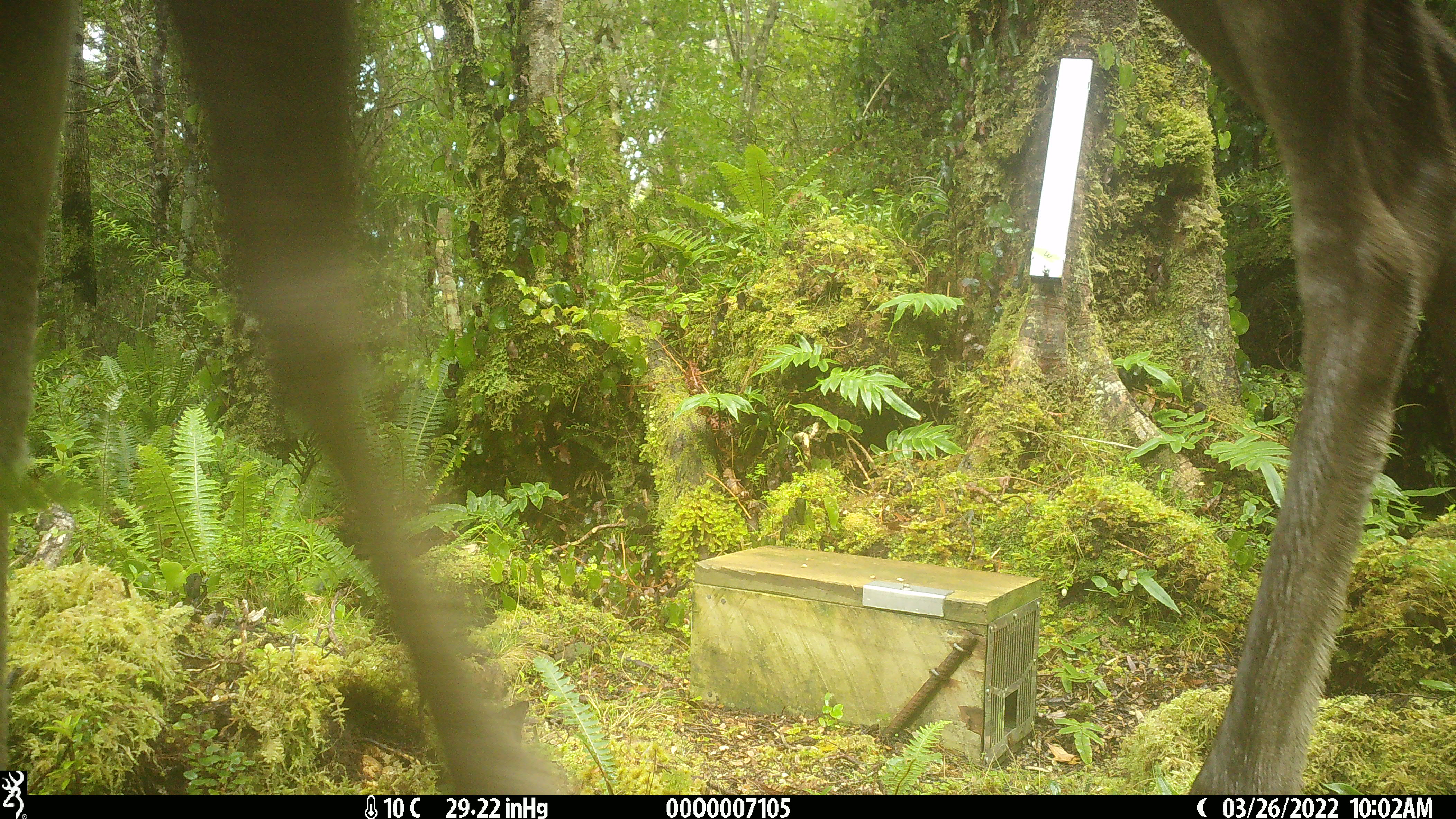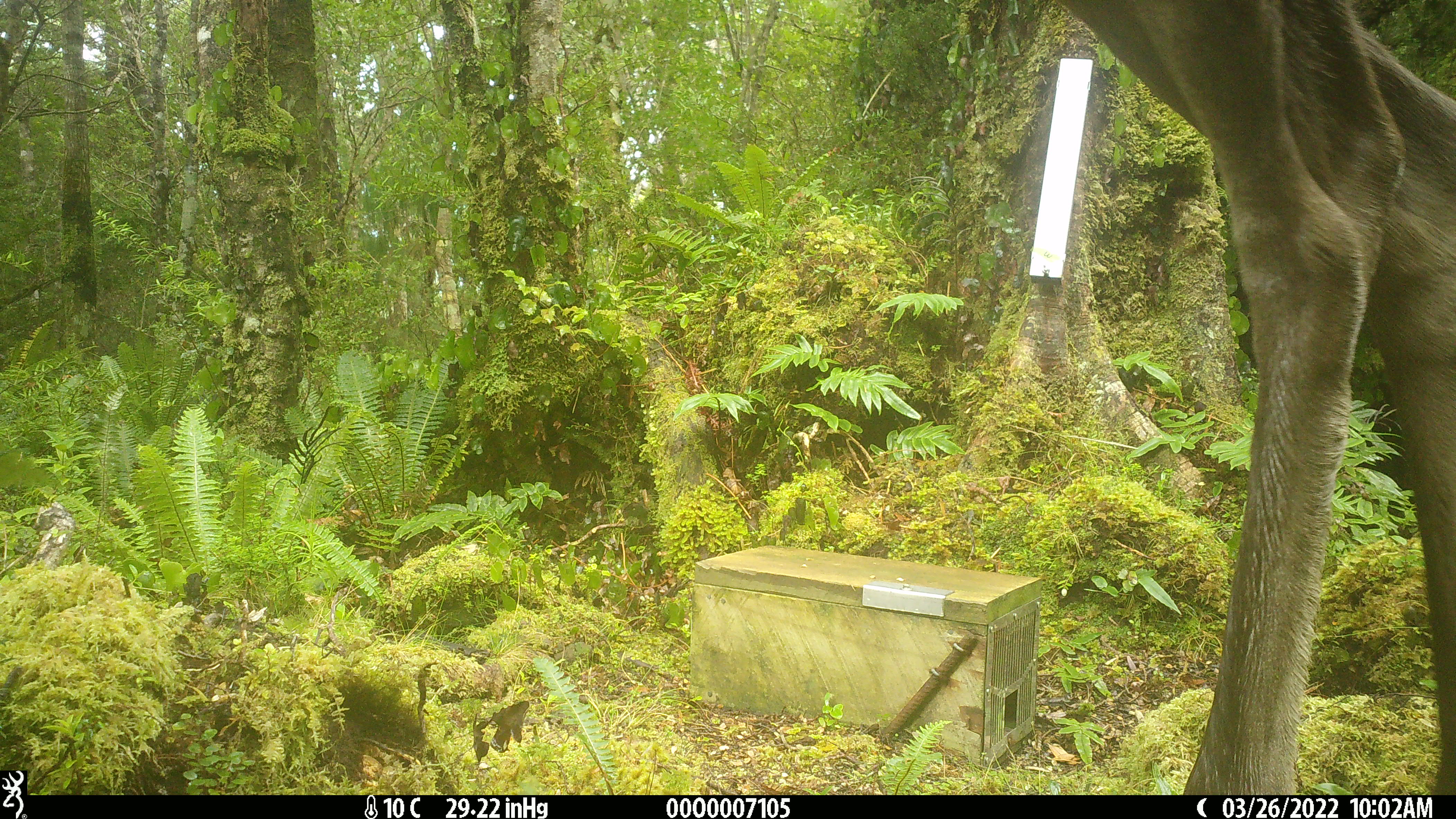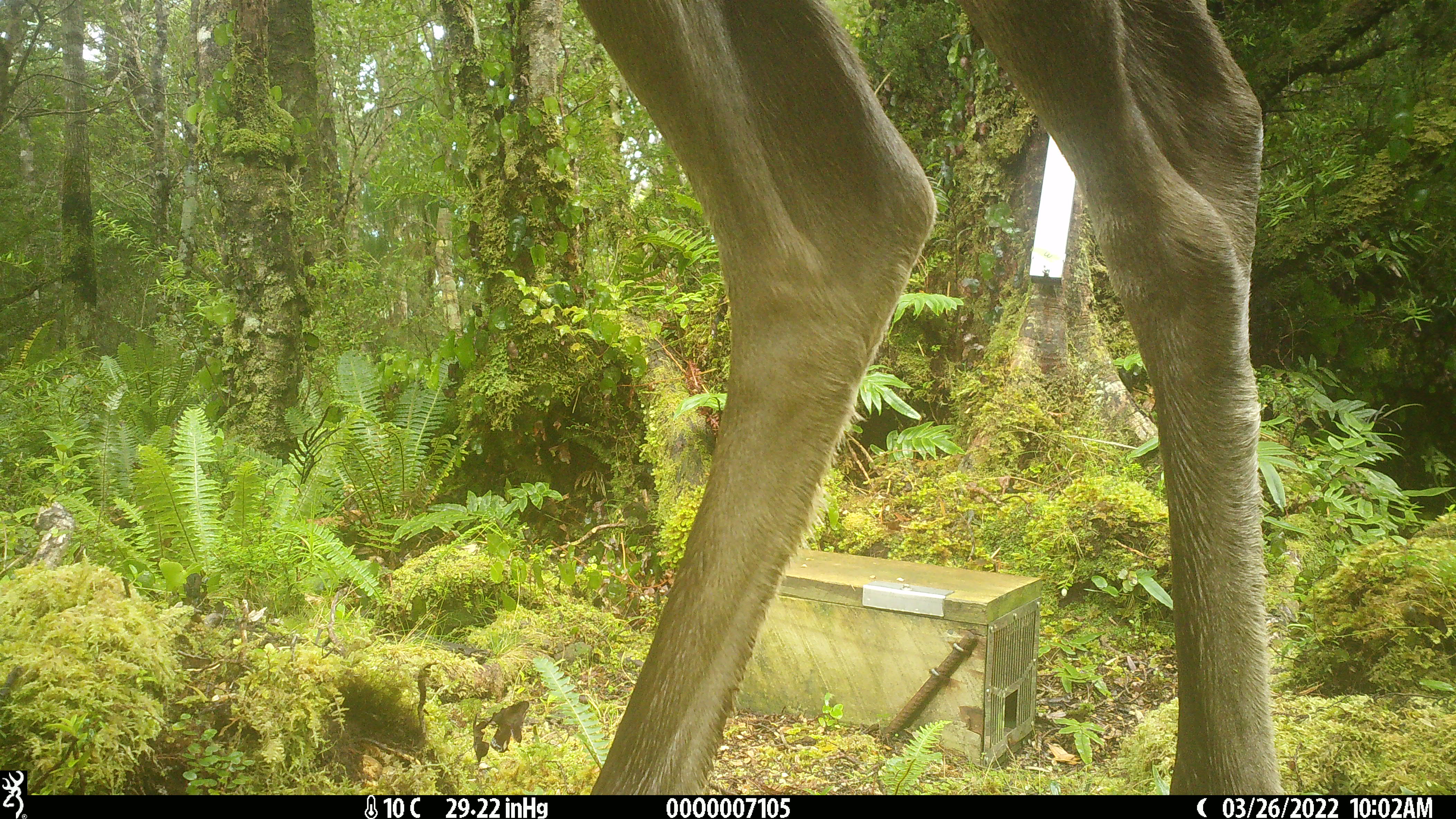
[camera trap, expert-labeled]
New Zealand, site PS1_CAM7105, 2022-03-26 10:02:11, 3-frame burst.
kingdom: Animalia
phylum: Chordata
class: Mammalia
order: Artiodactyla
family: Cervidae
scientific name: Cervidae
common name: deer